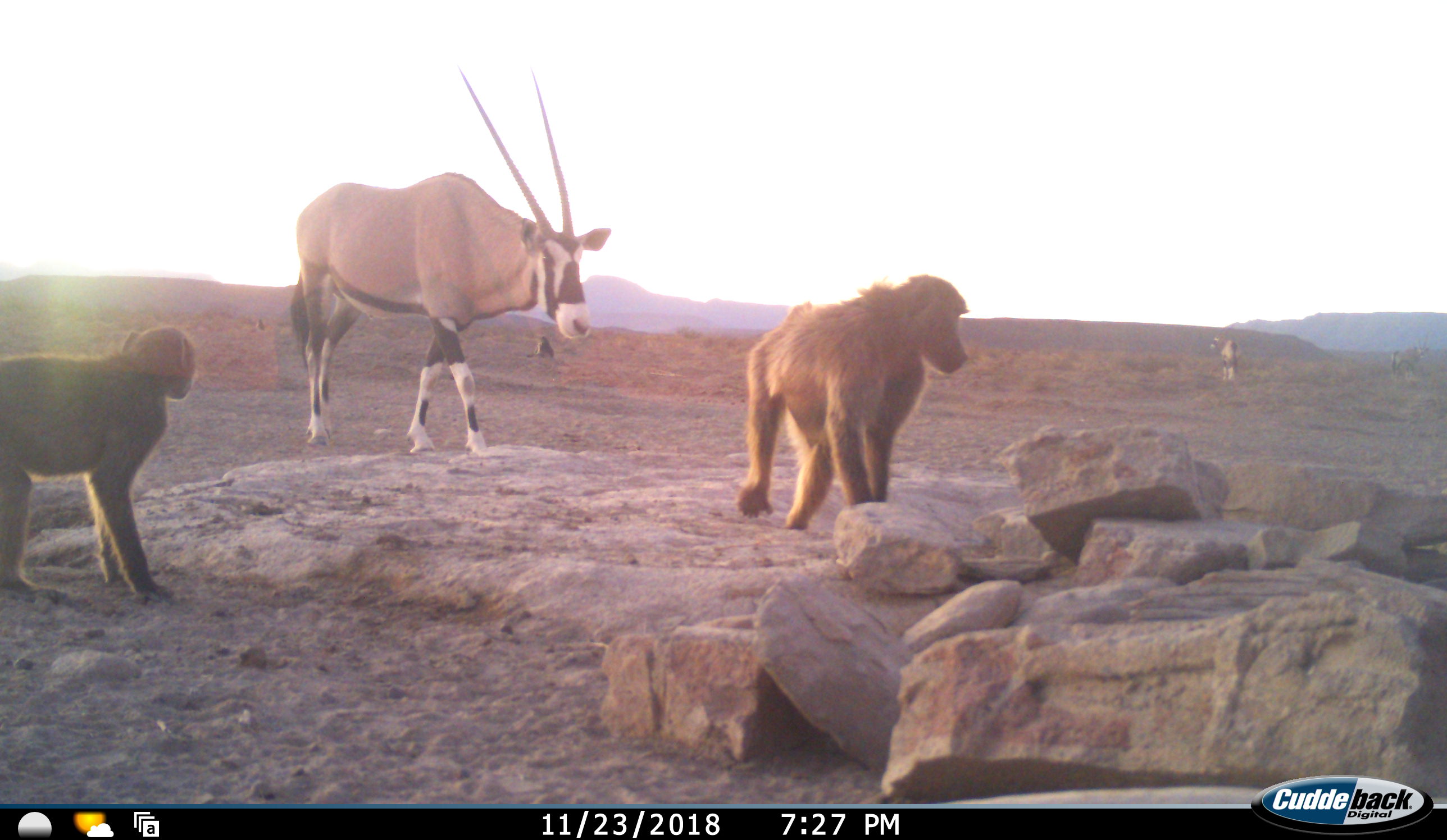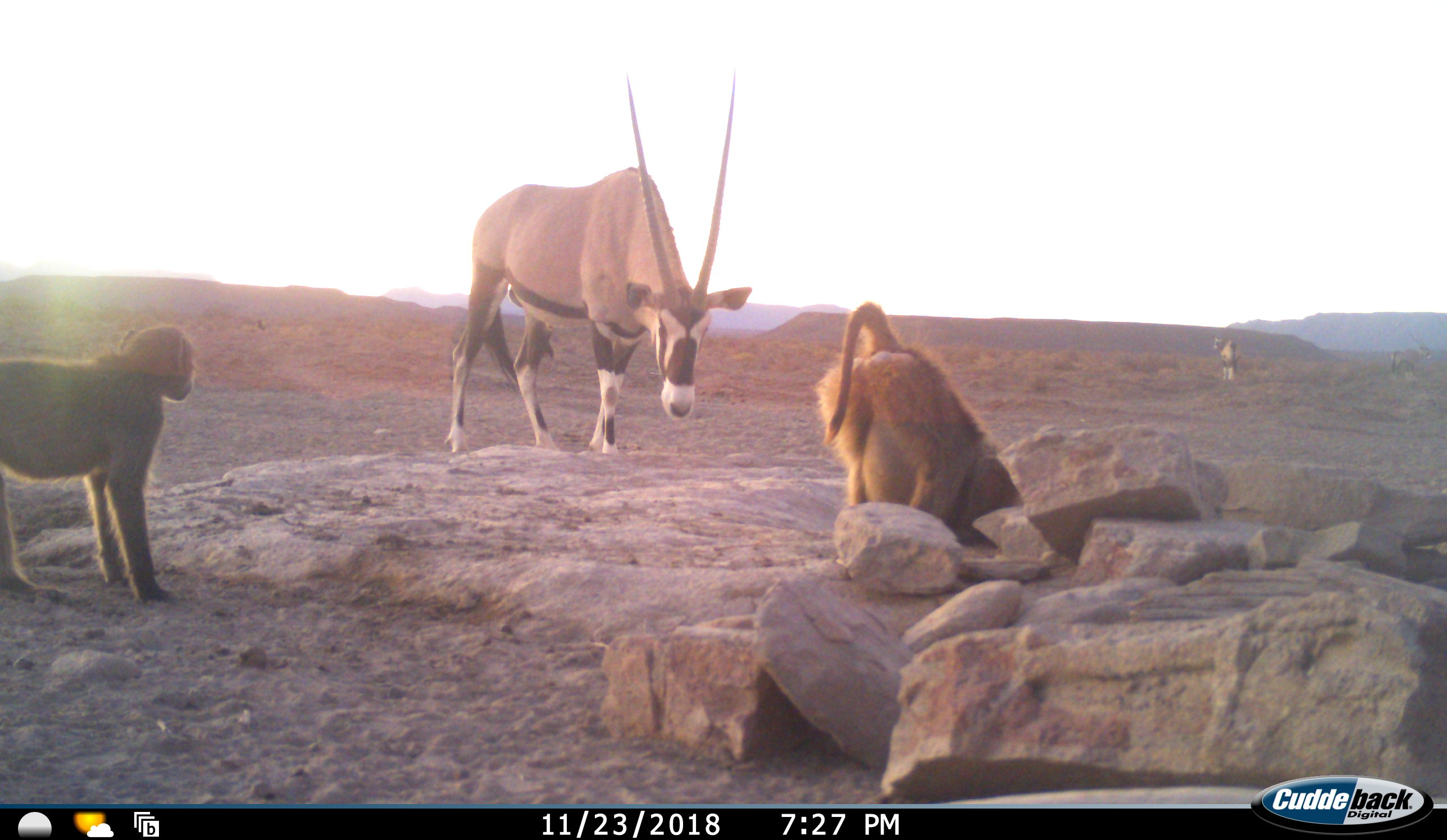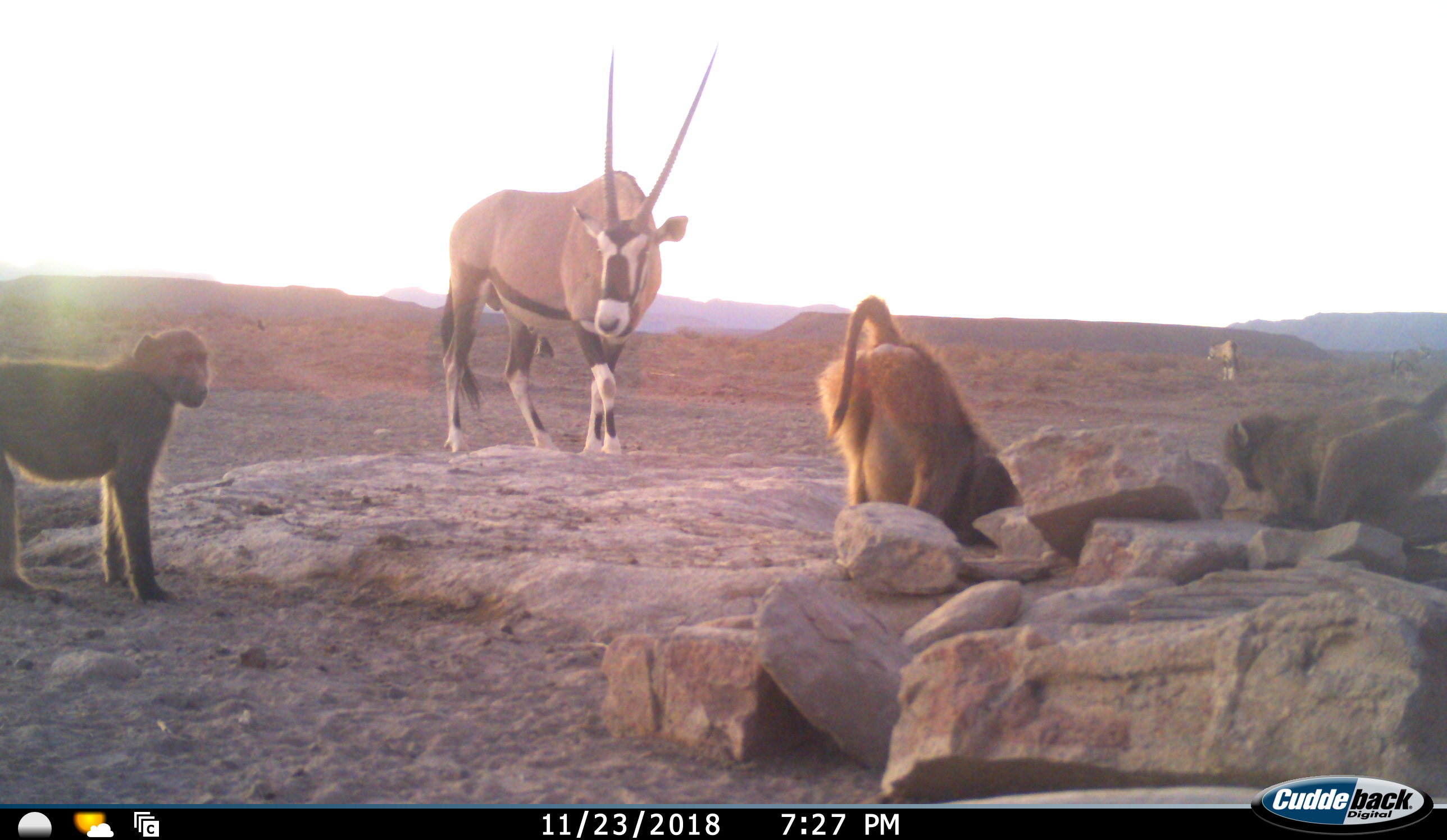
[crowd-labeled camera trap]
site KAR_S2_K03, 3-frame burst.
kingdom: Animalia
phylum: Chordata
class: Mammalia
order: Primates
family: Cercopithecidae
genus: Papio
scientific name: Papio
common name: baboon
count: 4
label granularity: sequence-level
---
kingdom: Animalia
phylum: Chordata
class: Mammalia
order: Artiodactyla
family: Bovidae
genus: Oryx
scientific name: Oryx gazella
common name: gemsbok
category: oryx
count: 2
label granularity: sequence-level